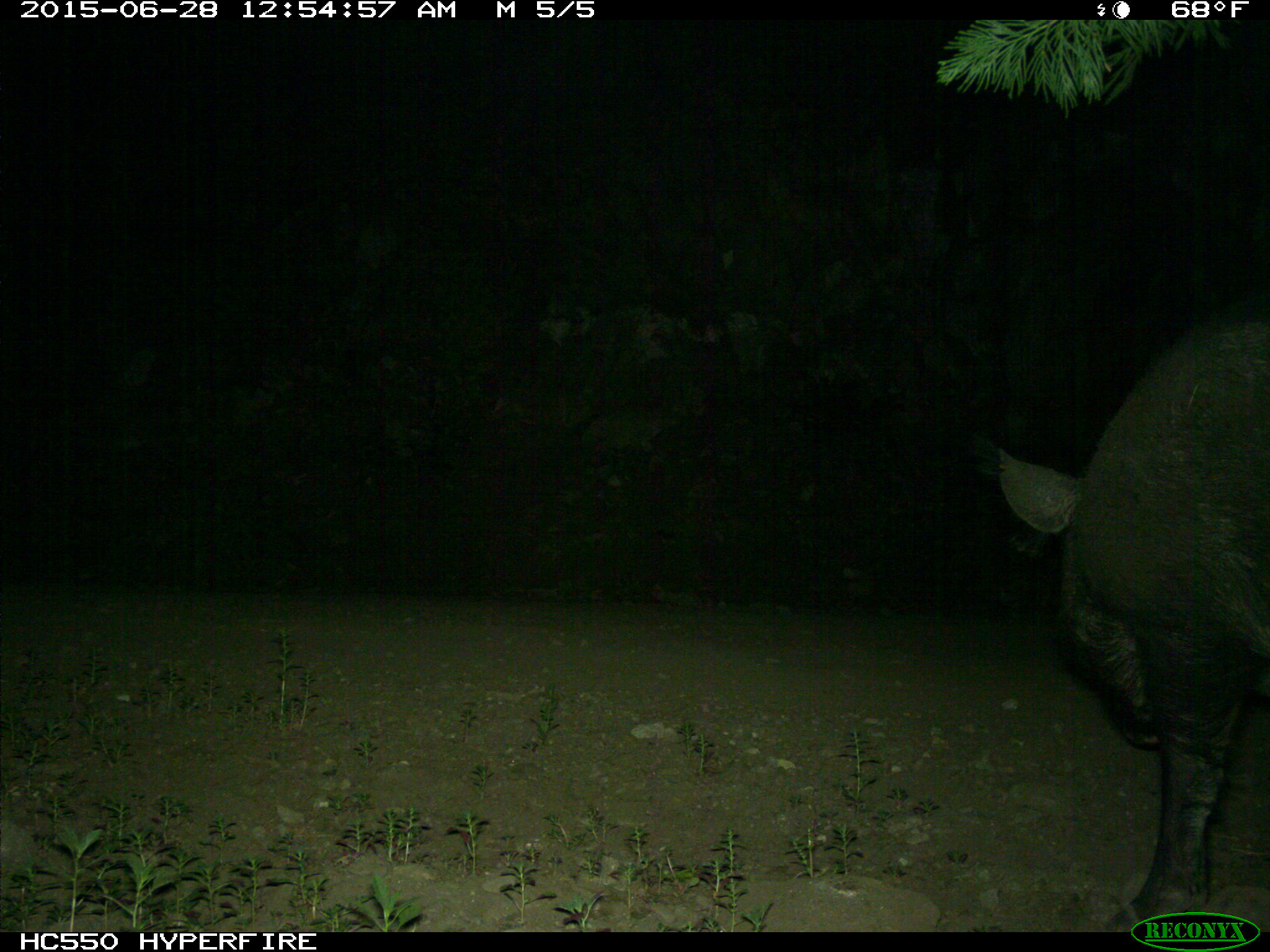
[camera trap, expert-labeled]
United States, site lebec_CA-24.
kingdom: Animalia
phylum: Chordata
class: Mammalia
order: Artiodactyla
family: Suidae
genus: Sus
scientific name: Sus scrofa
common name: wild boar